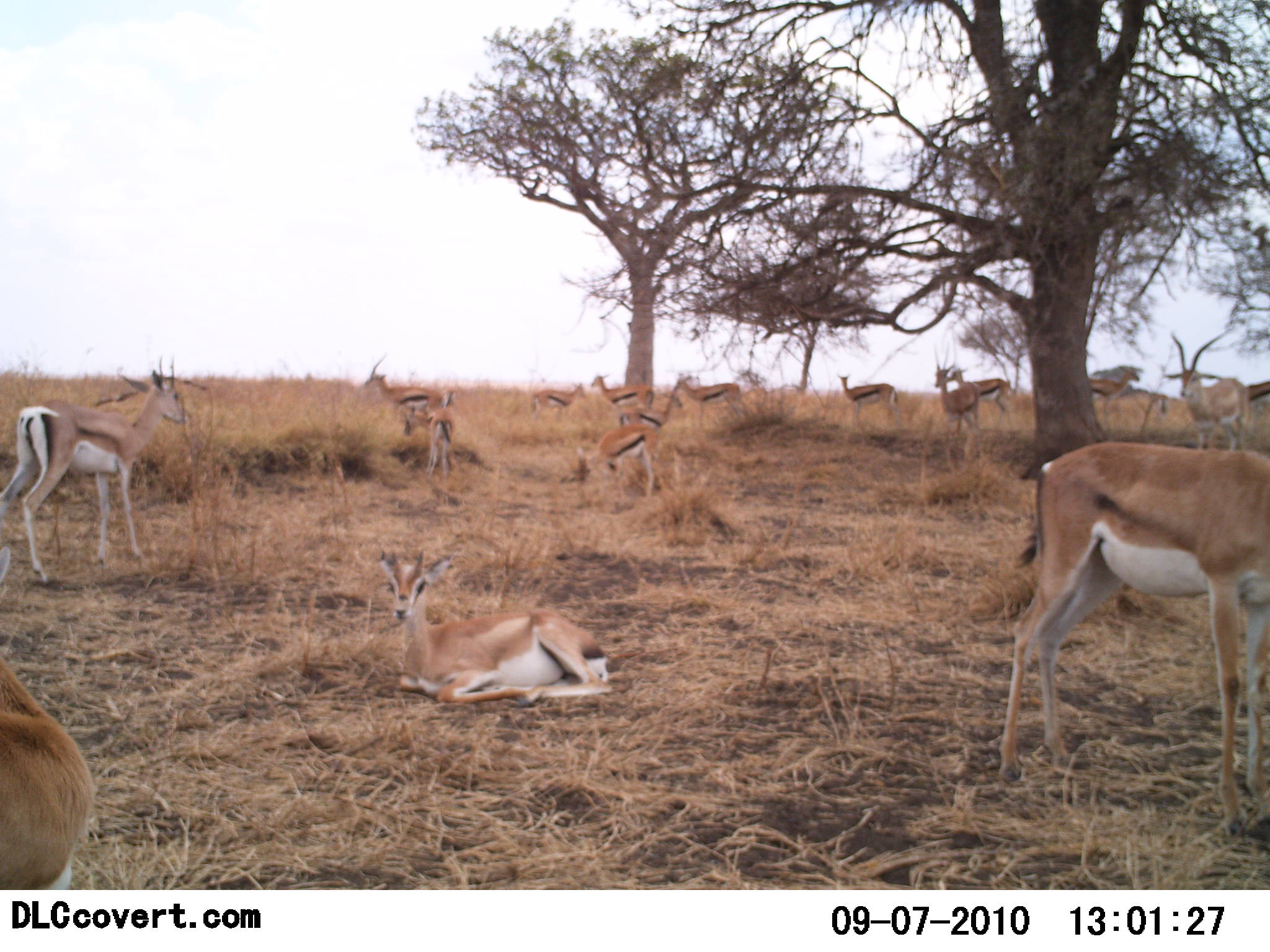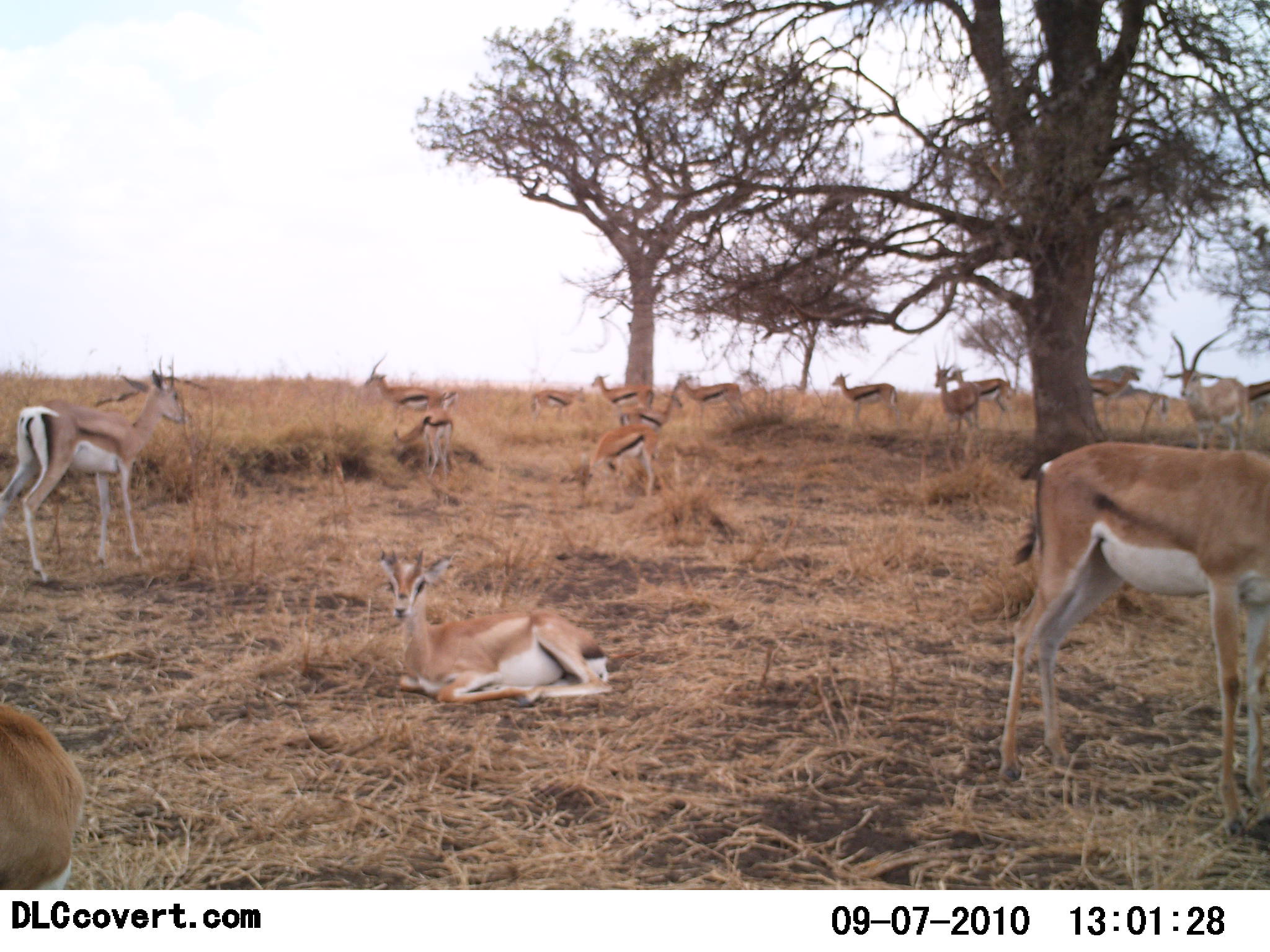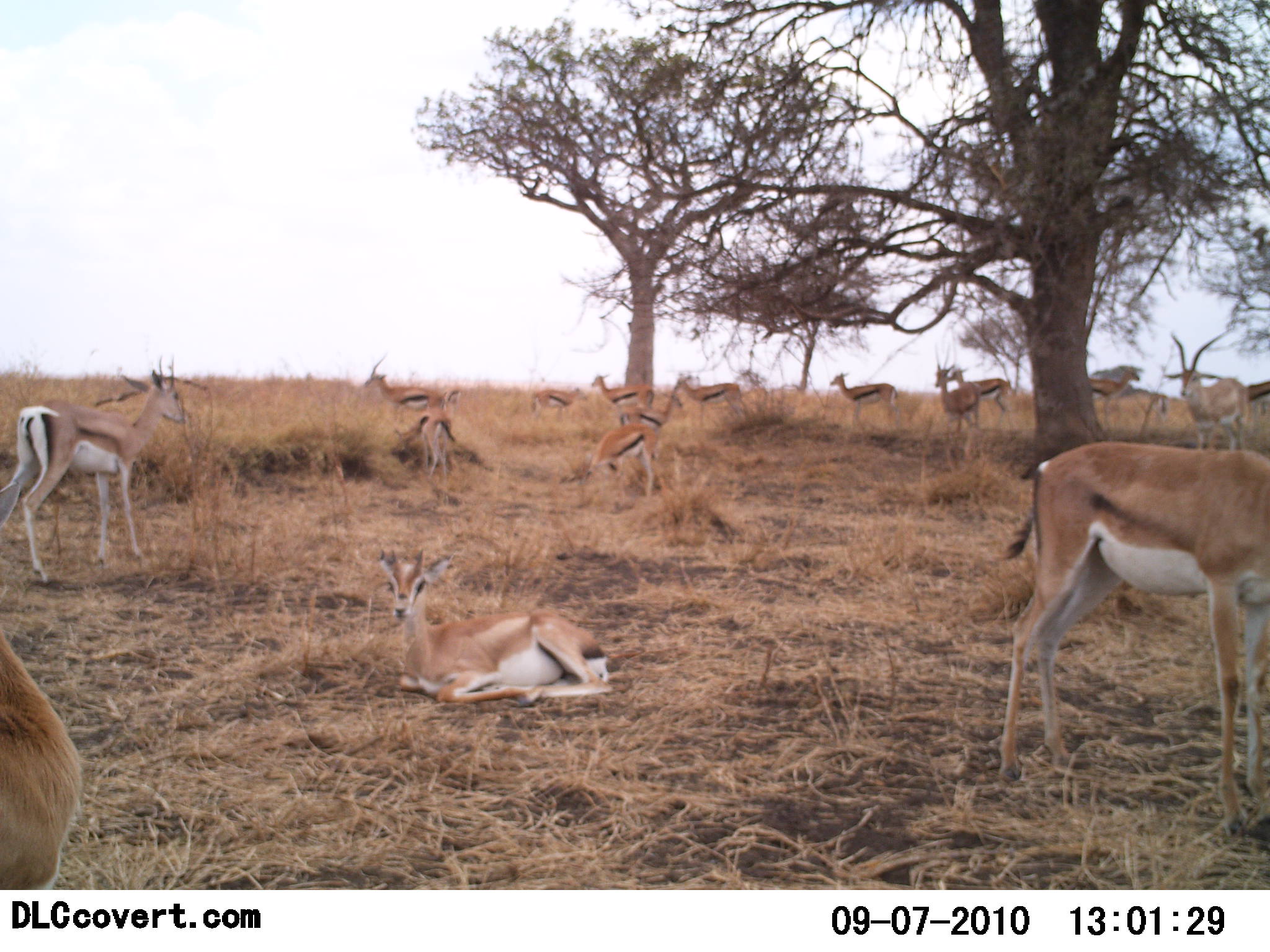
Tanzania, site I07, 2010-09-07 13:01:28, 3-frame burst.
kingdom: Animalia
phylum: Chordata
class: Mammalia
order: Artiodactyla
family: Bovidae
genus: Eudorcas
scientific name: Eudorcas thomsonii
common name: thomson's gazelle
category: gazellethomsons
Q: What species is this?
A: Gazellethomsons (thomson's gazelle) (Eudorcas thomsonii).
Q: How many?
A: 11-50.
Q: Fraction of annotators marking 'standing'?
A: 94%.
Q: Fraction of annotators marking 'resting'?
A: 78%.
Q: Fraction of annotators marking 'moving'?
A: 22%.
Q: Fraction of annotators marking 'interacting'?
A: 11%.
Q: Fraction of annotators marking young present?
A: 11%.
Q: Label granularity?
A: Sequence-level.